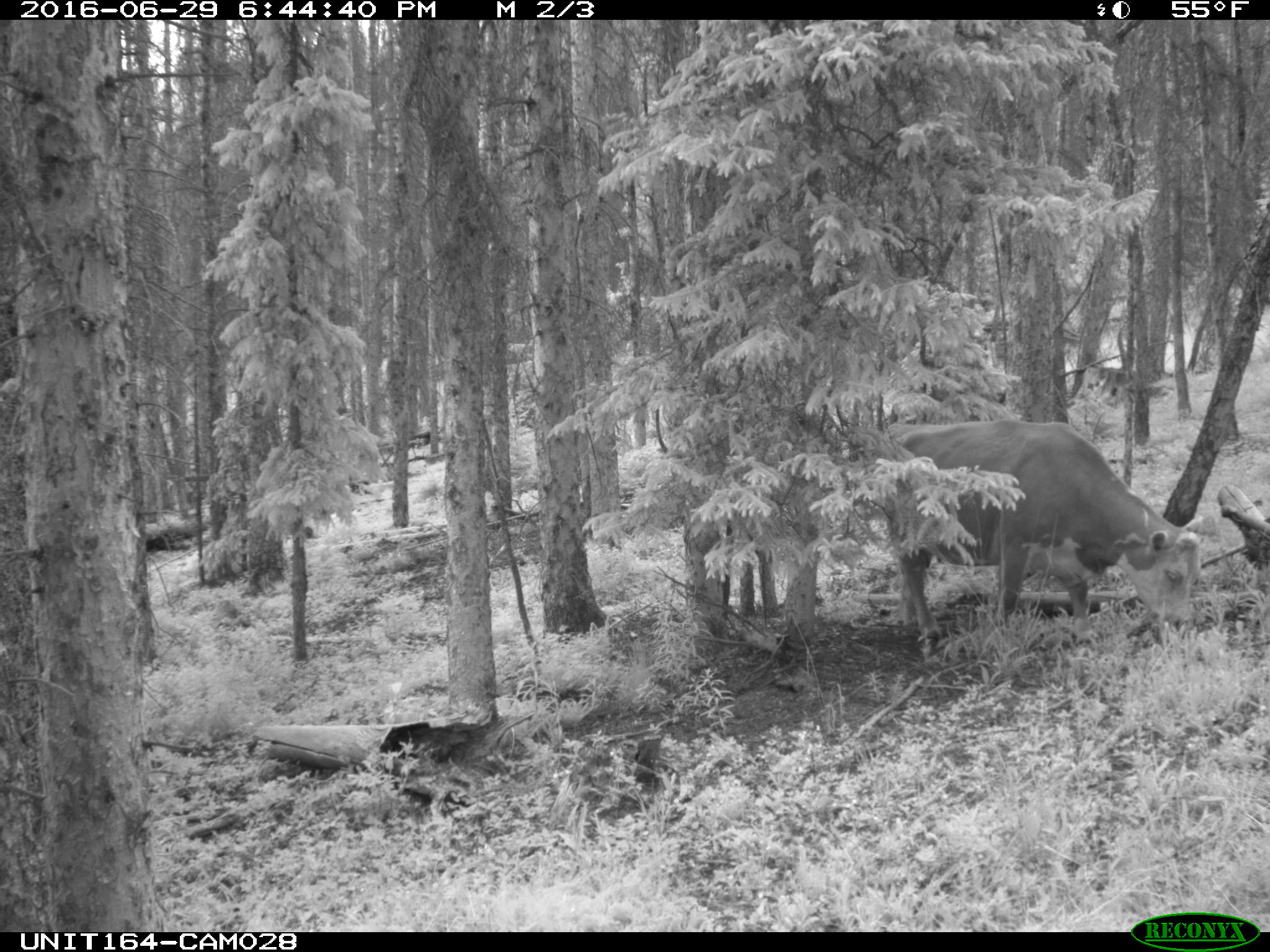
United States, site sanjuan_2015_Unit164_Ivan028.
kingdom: Animalia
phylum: Chordata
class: Mammalia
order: Artiodactyla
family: Bovidae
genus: Bos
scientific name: Bos taurus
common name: domestic cow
Bos taurus (domestic cow).